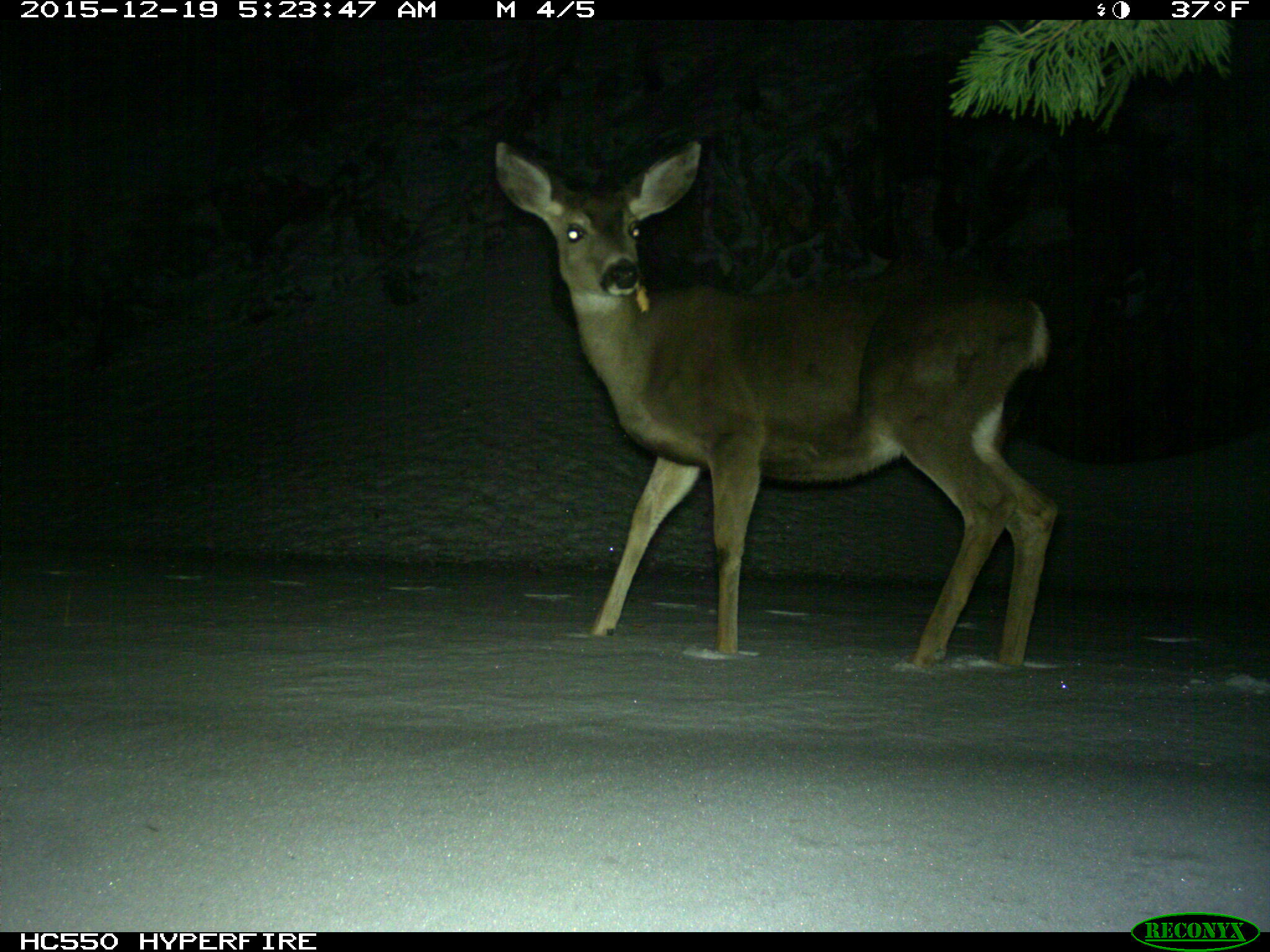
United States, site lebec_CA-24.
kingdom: Animalia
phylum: Chordata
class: Mammalia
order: Artiodactyla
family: Cervidae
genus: Odocoileus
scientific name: Odocoileus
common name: deer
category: unidentified deer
Unidentified deer (deer) (Odocoileus).